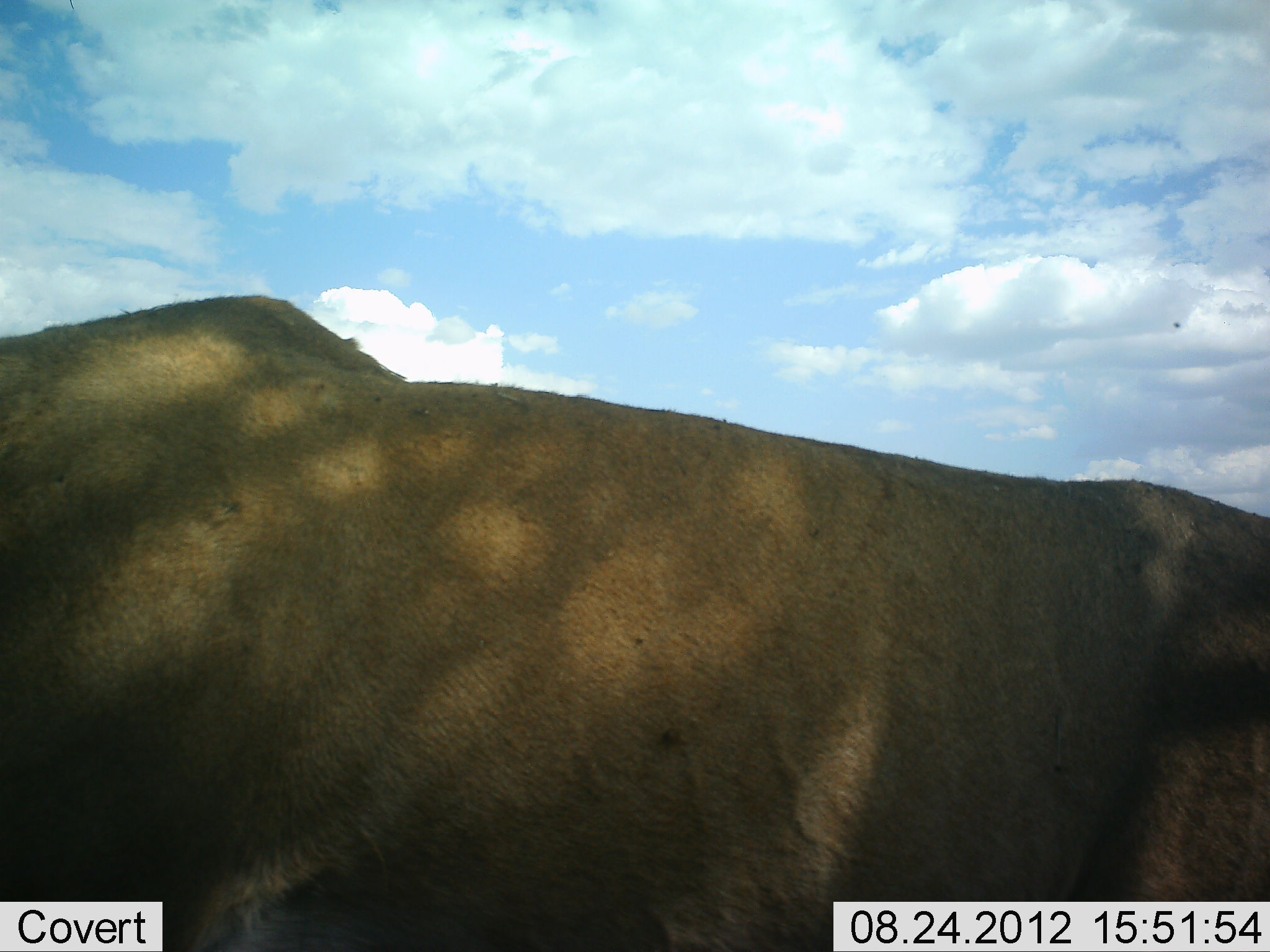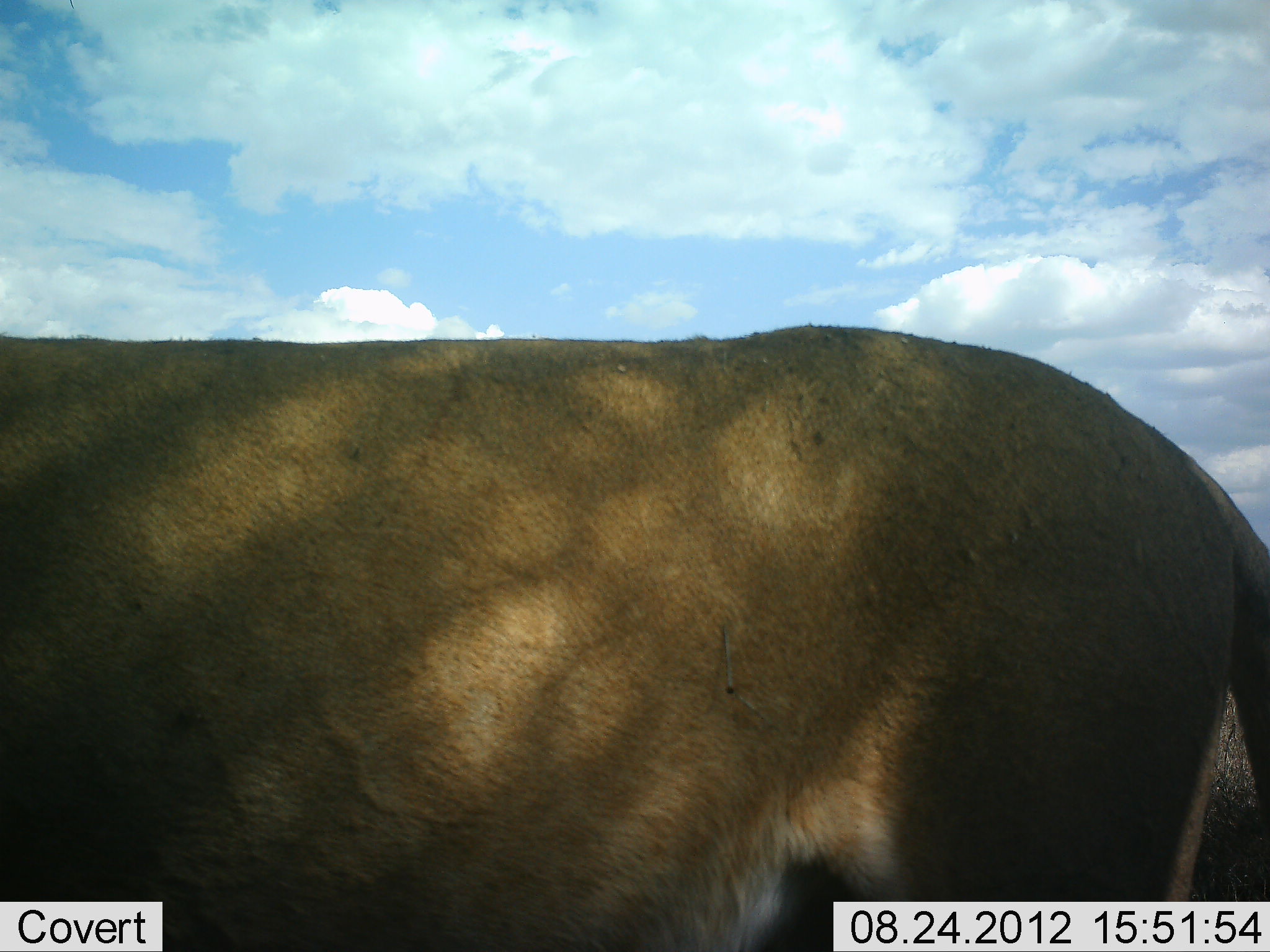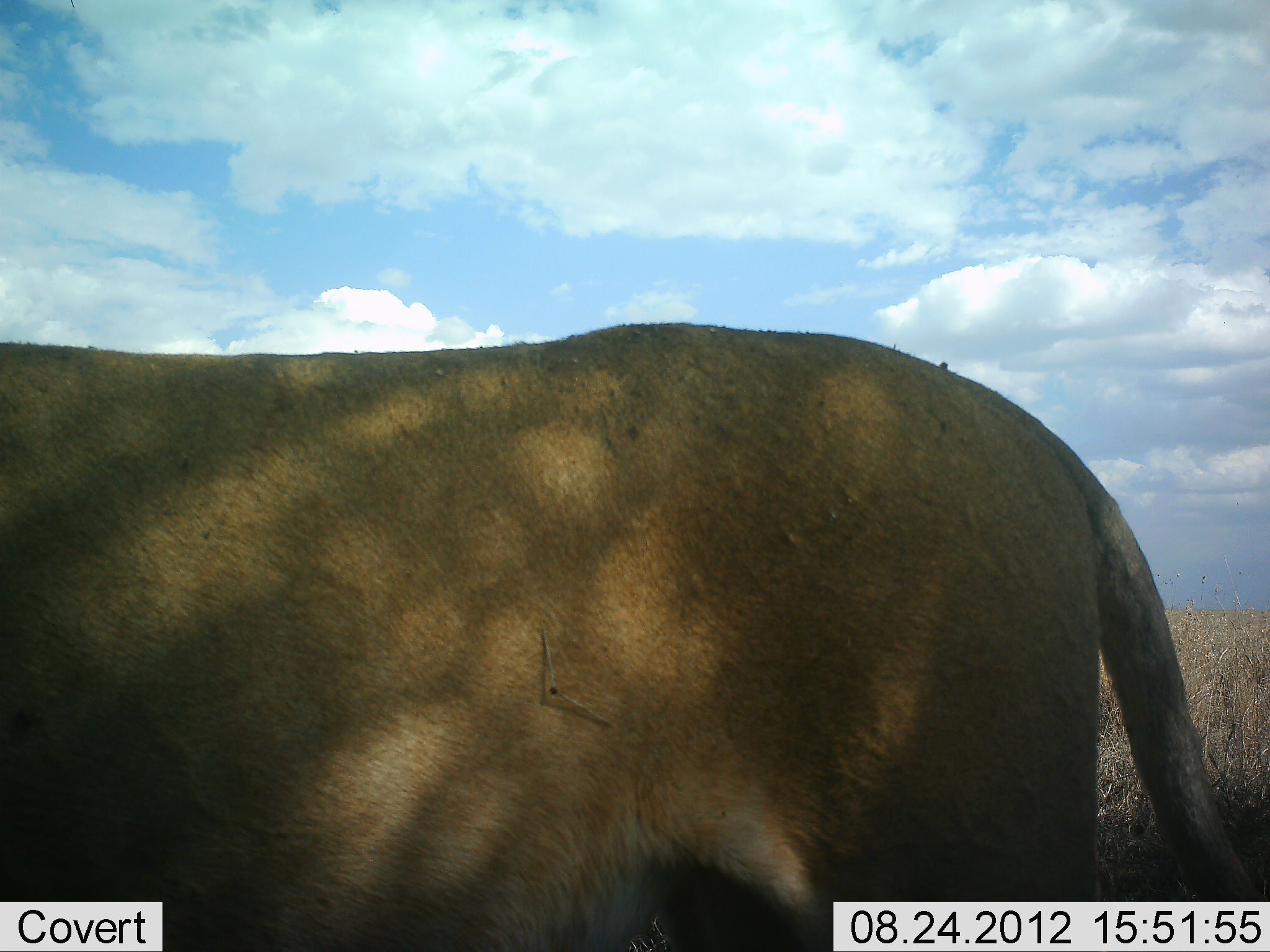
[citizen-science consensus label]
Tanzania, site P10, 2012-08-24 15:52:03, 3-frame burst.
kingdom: Animalia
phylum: Chordata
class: Mammalia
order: Carnivora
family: Felidae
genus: Panthera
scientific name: Panthera leo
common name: lion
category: lionfemale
Lionfemale (lion) (Panthera leo), count 1. Behavior (volunteer vote fractions): standing 10%, resting 0%, moving 100%, interacting 0%. Young present (vote fraction): 0%. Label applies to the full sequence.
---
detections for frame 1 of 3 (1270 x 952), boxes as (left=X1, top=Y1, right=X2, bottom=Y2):
animal: (left=0, top=290, right=1270, bottom=952)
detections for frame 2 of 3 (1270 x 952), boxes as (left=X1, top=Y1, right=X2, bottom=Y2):
animal: (left=0, top=321, right=1270, bottom=952)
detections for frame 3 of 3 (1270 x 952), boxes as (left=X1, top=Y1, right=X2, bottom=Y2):
animal: (left=0, top=320, right=1269, bottom=951)